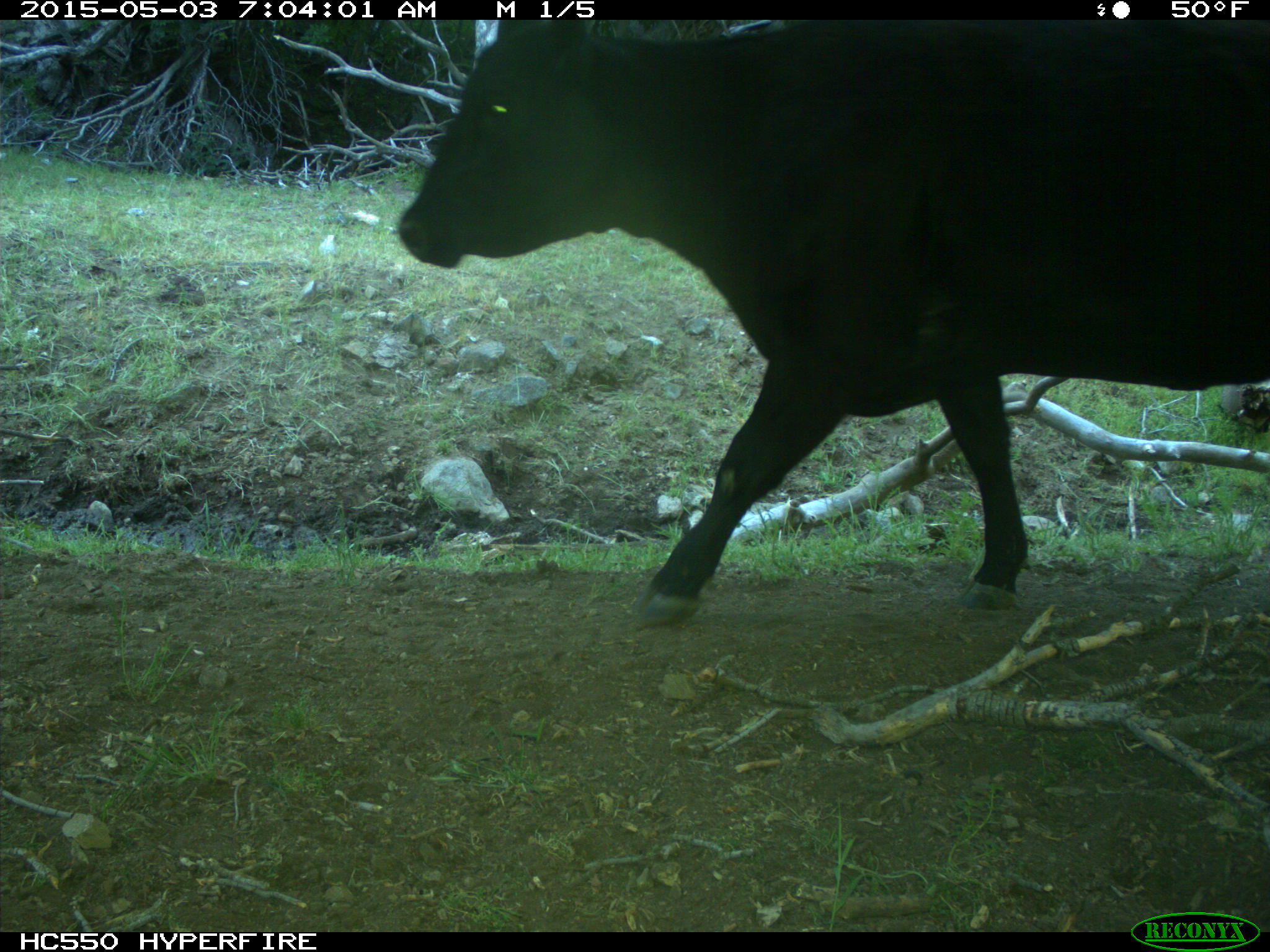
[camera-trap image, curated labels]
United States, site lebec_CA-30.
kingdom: Animalia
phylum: Chordata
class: Mammalia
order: Artiodactyla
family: Bovidae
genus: Bos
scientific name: Bos taurus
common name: domestic cow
Bos taurus (domestic cow).